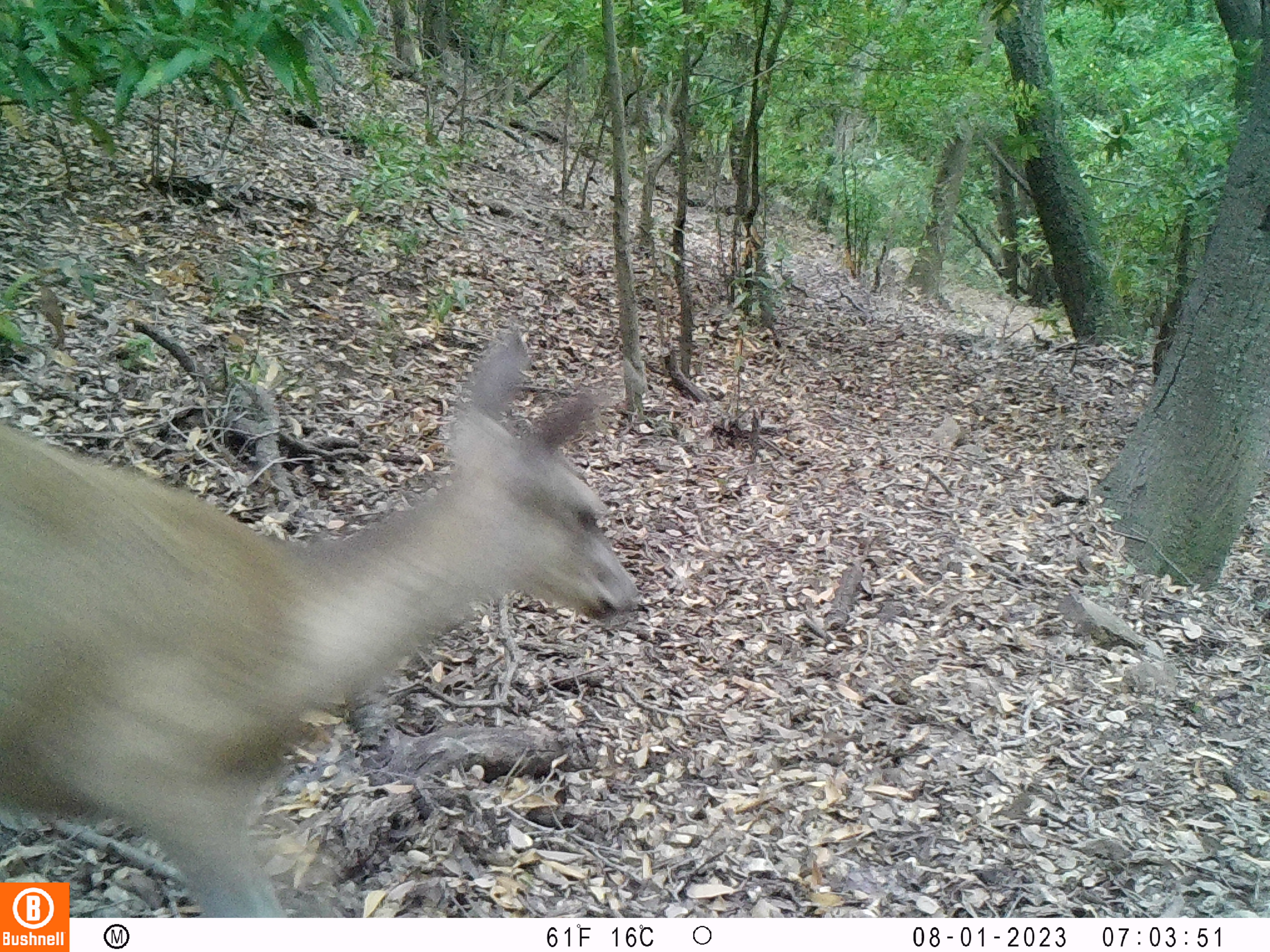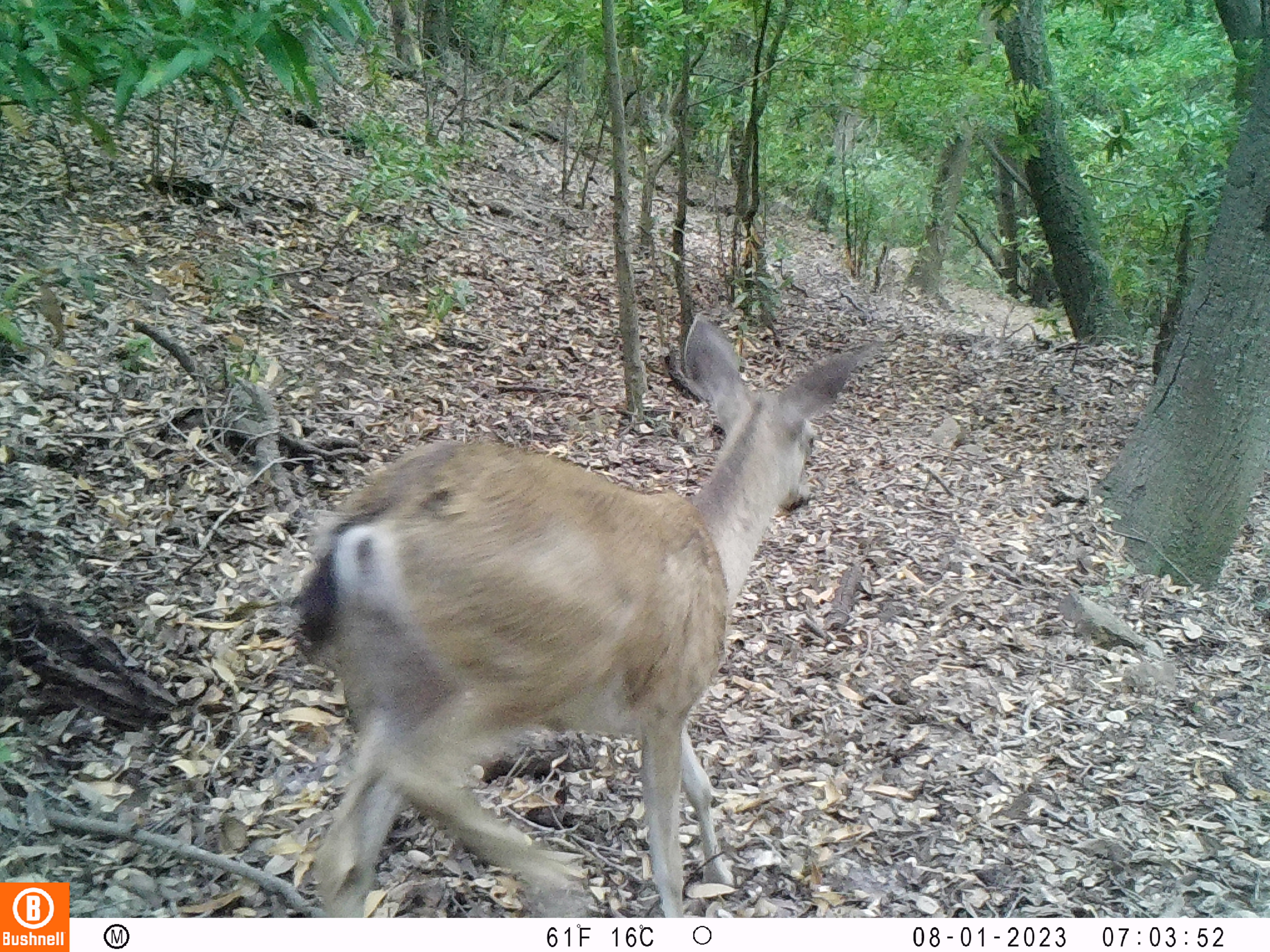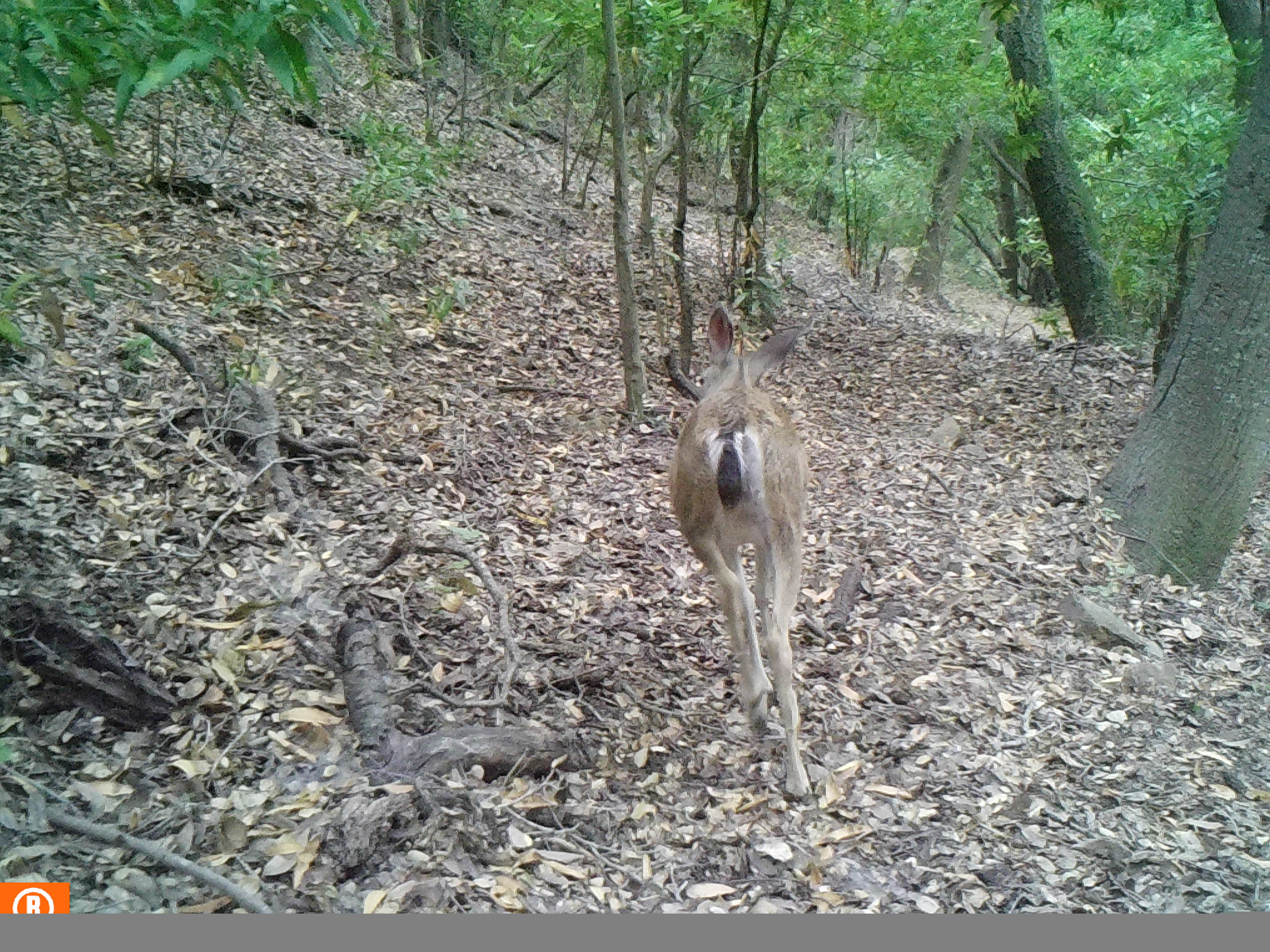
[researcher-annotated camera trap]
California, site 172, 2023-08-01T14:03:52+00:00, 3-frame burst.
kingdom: Animalia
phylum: Chordata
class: Mammalia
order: Artiodactyla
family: Cervidae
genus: Odocoileus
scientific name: Odocoileus hemionus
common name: mule deer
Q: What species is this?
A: Mule deer (Odocoileus hemionus).